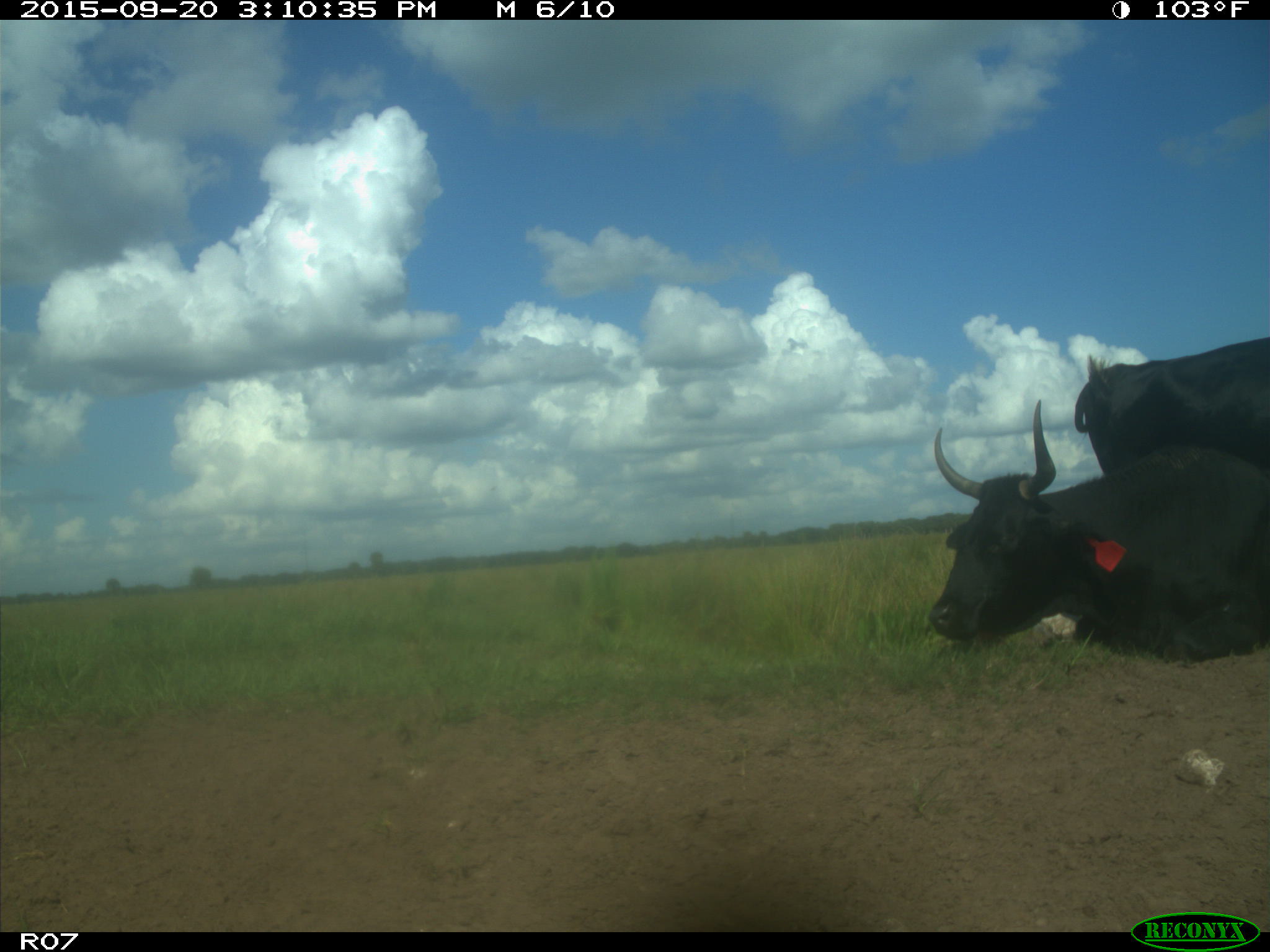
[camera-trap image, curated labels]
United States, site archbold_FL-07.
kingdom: Animalia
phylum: Chordata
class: Mammalia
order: Artiodactyla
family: Bovidae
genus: Bos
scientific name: Bos taurus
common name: domestic cow